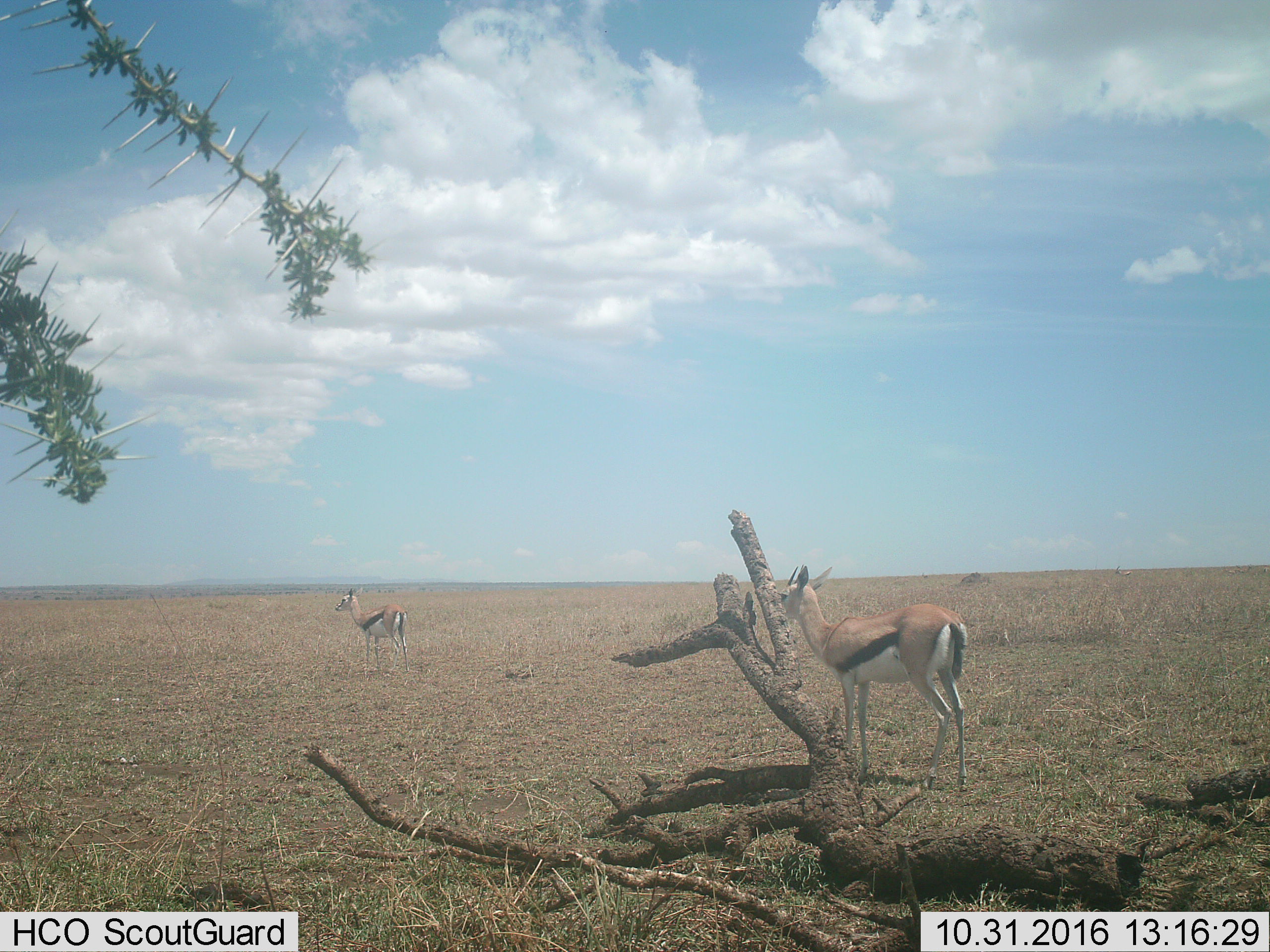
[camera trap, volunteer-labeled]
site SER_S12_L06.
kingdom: Animalia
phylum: Chordata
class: Mammalia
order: Artiodactyla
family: Bovidae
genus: Eudorcas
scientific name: Eudorcas thomsonii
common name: thomson's gazelle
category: gazellethomsons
Gazellethomsons (thomson's gazelle) (Eudorcas thomsonii), count 2. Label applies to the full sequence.